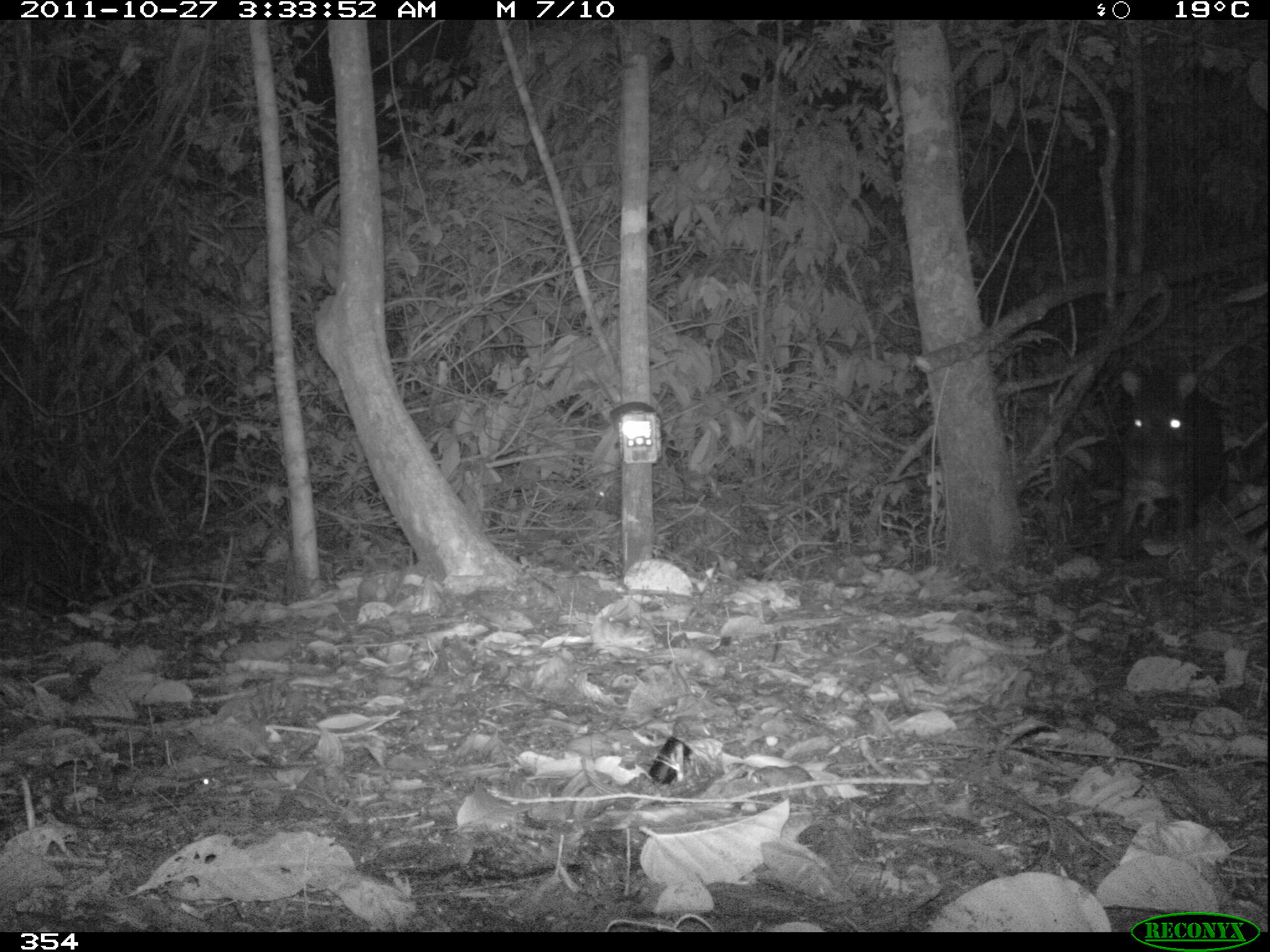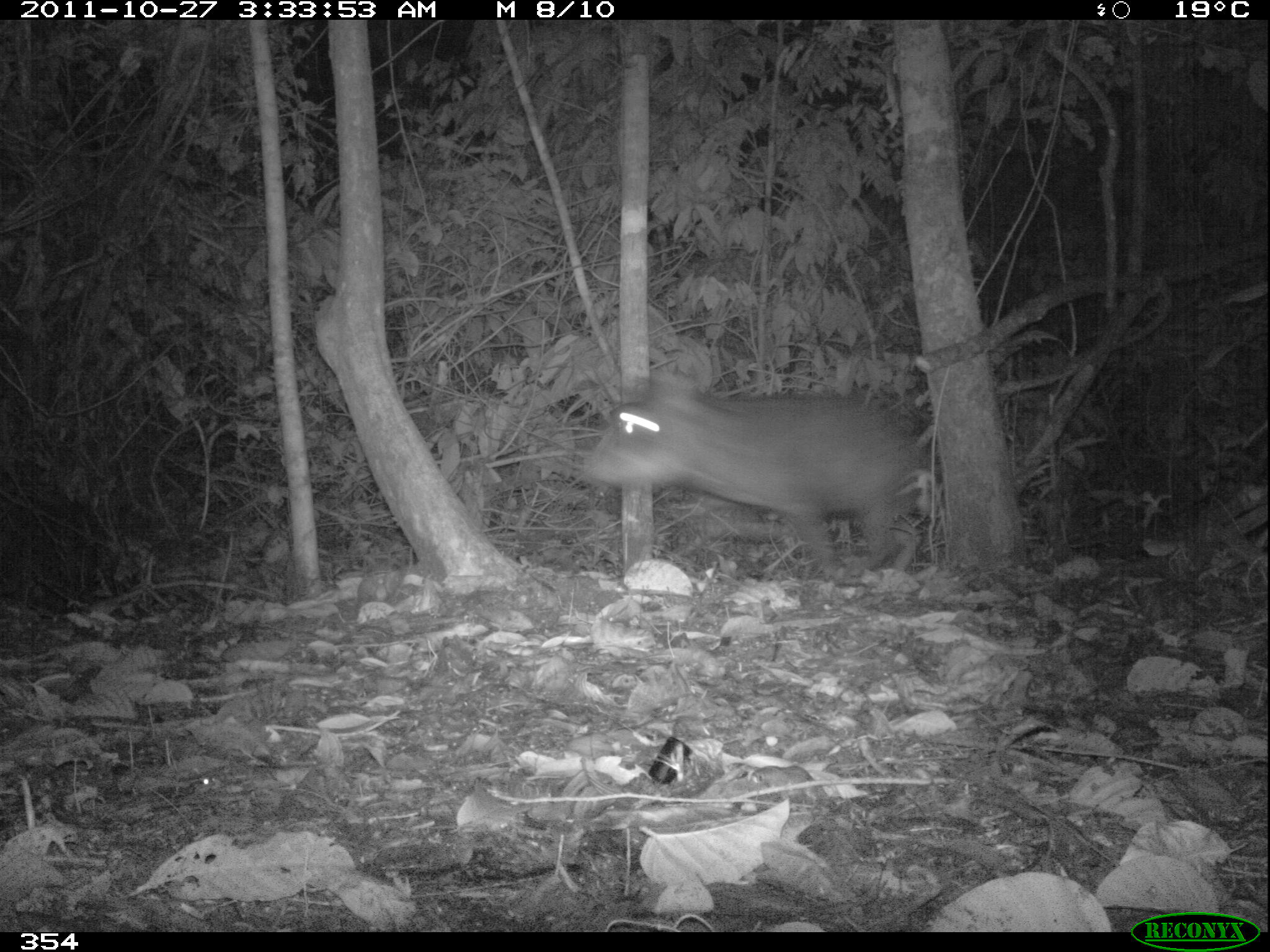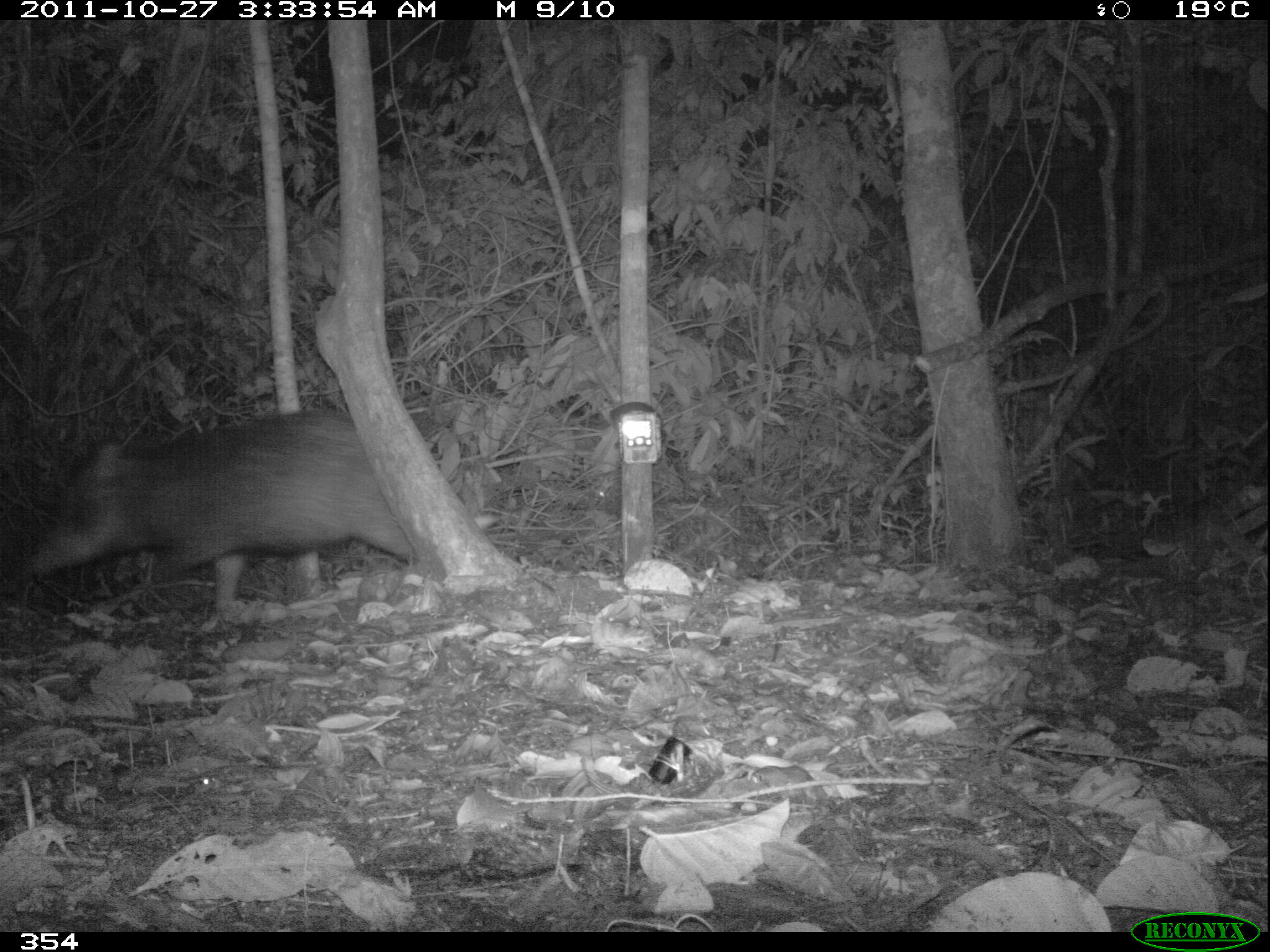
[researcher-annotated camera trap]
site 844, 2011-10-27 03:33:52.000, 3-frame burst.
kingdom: Animalia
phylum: Chordata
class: Mammalia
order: Artiodactyla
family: Tayassuidae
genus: Tayassu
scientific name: Tayassu pecari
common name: white-lipped peccary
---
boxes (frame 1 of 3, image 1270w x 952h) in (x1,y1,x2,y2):
tayassu pecari: (1102,368,1225,556)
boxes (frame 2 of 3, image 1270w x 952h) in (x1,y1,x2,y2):
tayassu pecari: (573,374,924,575)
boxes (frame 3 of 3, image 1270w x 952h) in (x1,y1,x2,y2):
tayassu pecari: (25,411,428,608)